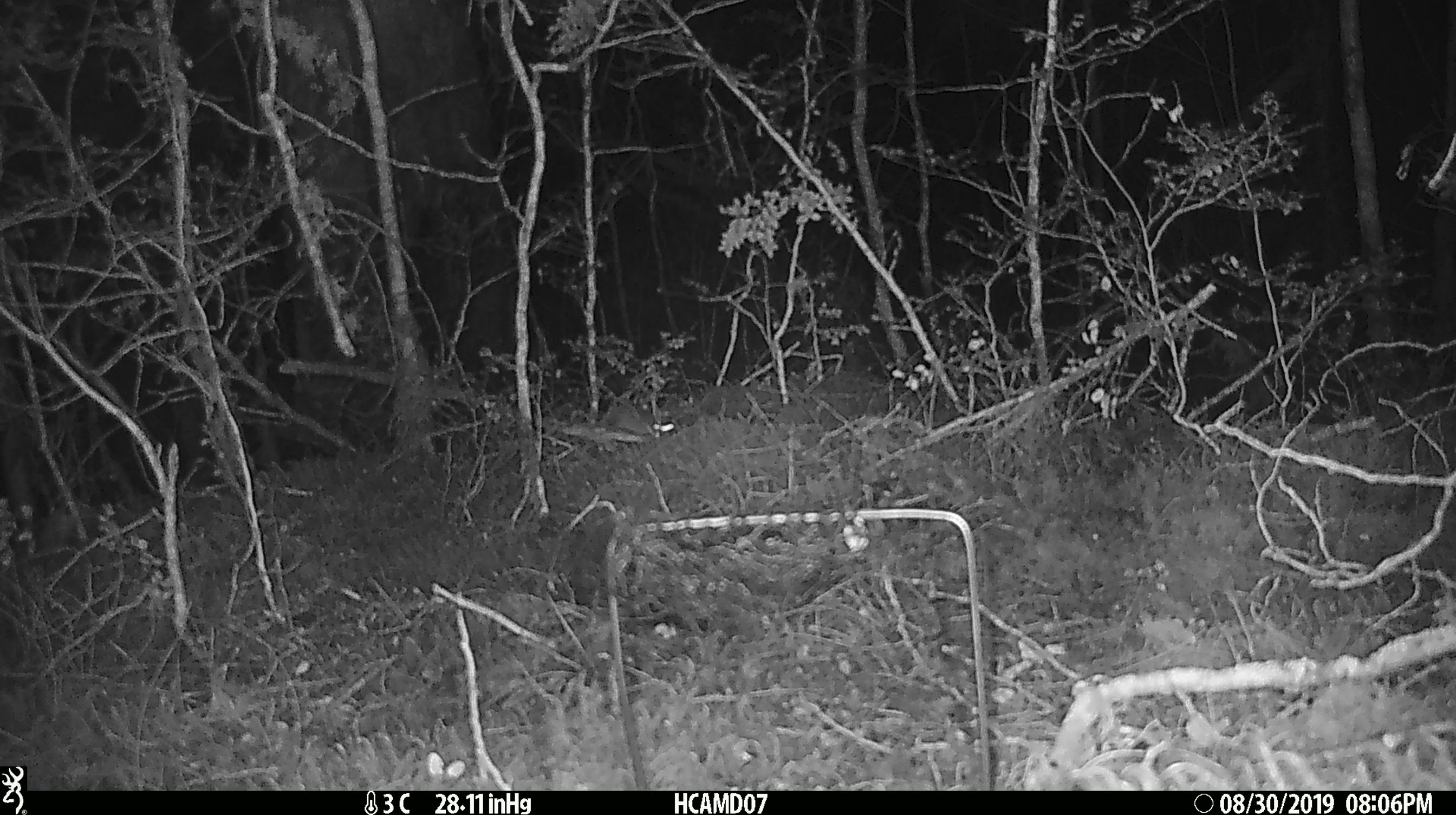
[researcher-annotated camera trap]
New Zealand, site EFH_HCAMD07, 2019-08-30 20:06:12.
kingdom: Animalia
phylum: Chordata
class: Mammalia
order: Rodentia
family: Muridae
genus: Mus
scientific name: Mus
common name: mouse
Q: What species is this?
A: Mouse (Mus).